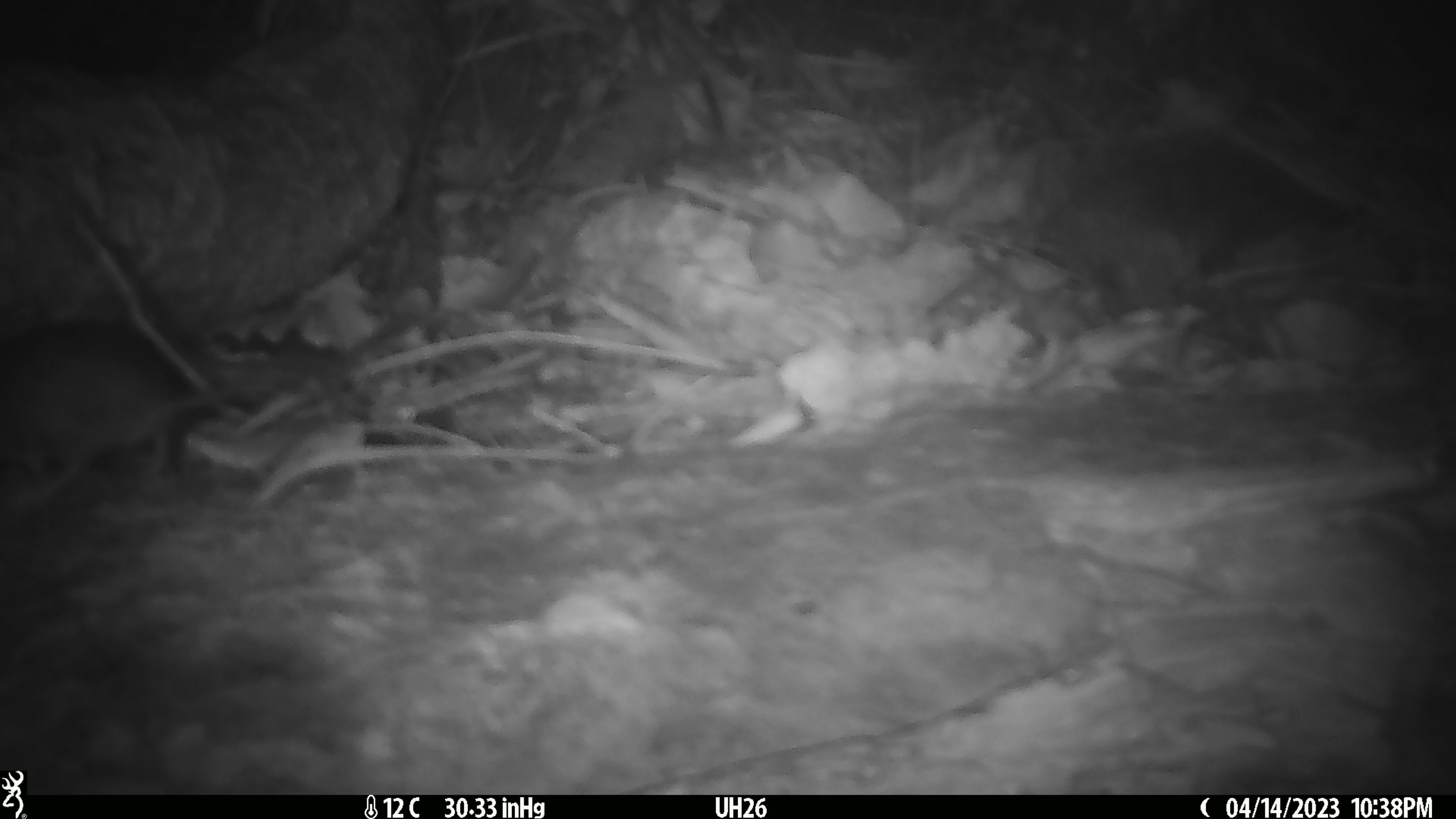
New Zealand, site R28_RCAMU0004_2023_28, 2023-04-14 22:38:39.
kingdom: Animalia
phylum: Chordata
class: Mammalia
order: Rodentia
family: Muridae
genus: Mus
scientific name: Mus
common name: mouse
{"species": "mouse (Mus)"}